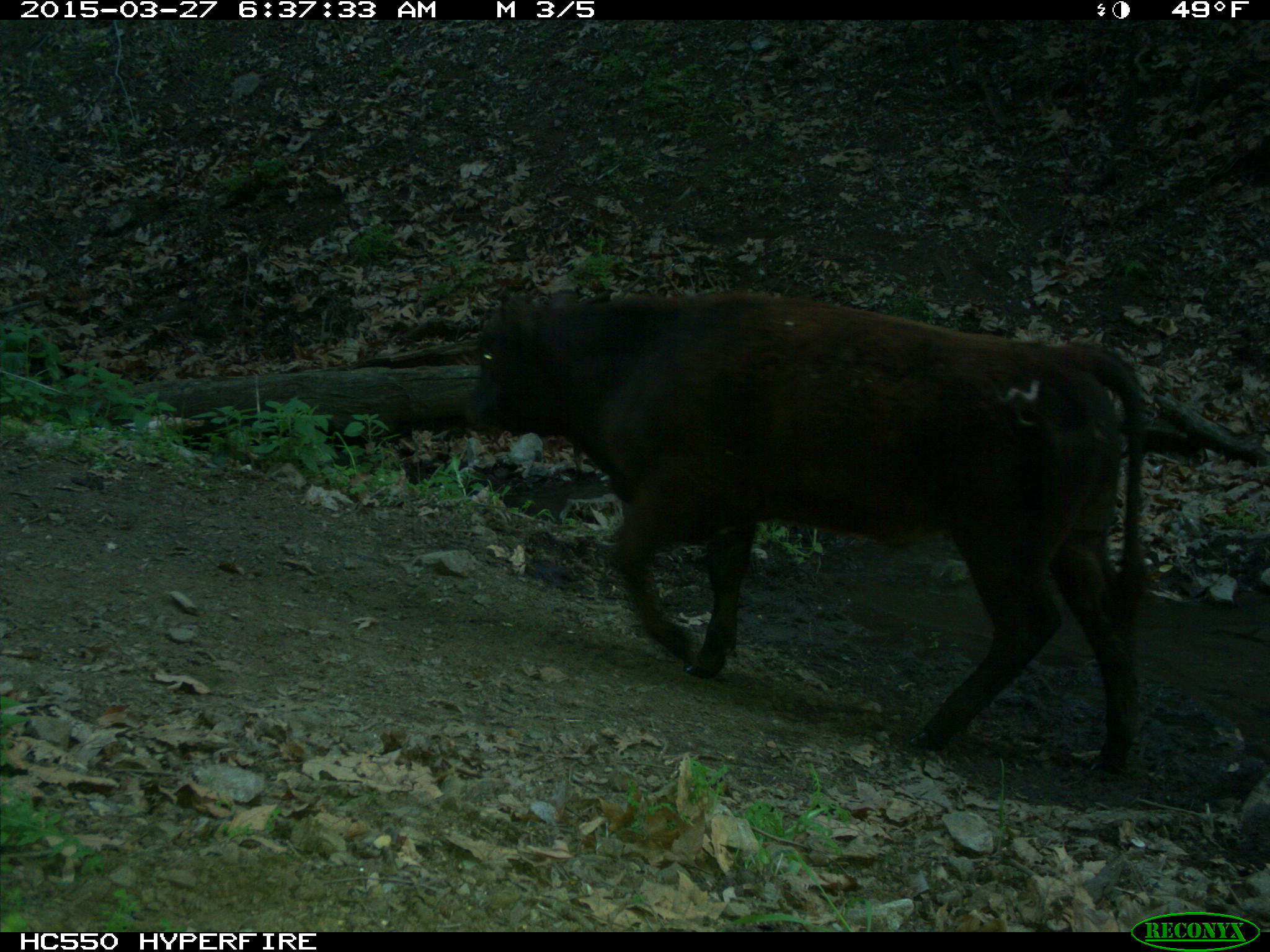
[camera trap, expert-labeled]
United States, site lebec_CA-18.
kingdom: Animalia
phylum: Chordata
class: Mammalia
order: Artiodactyla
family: Bovidae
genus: Bos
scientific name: Bos taurus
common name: domestic cow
Bos taurus (domestic cow).